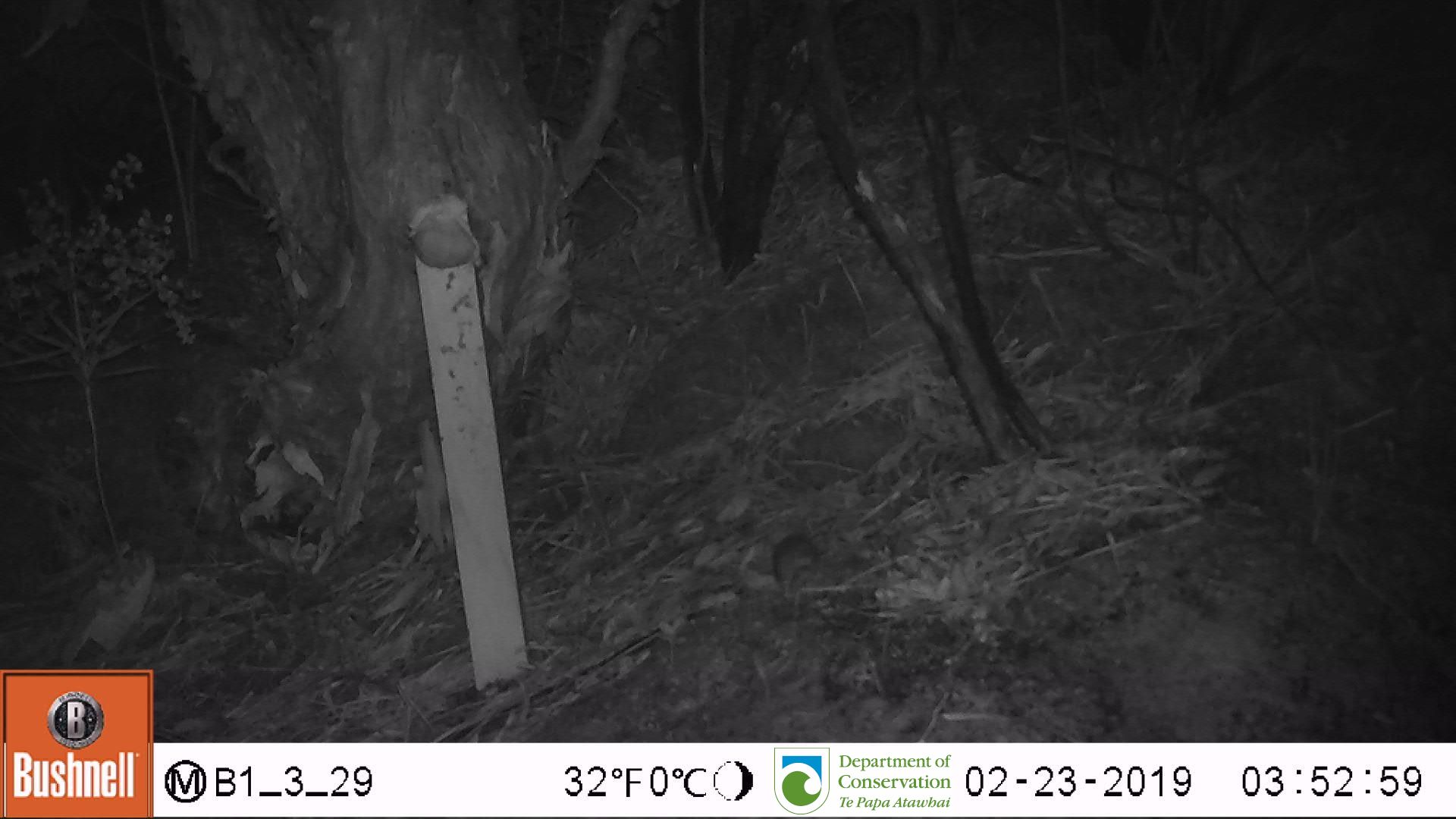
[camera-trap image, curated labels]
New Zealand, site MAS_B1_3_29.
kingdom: Animalia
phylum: Chordata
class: Mammalia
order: Rodentia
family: Muridae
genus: Mus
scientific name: Mus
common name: mouse